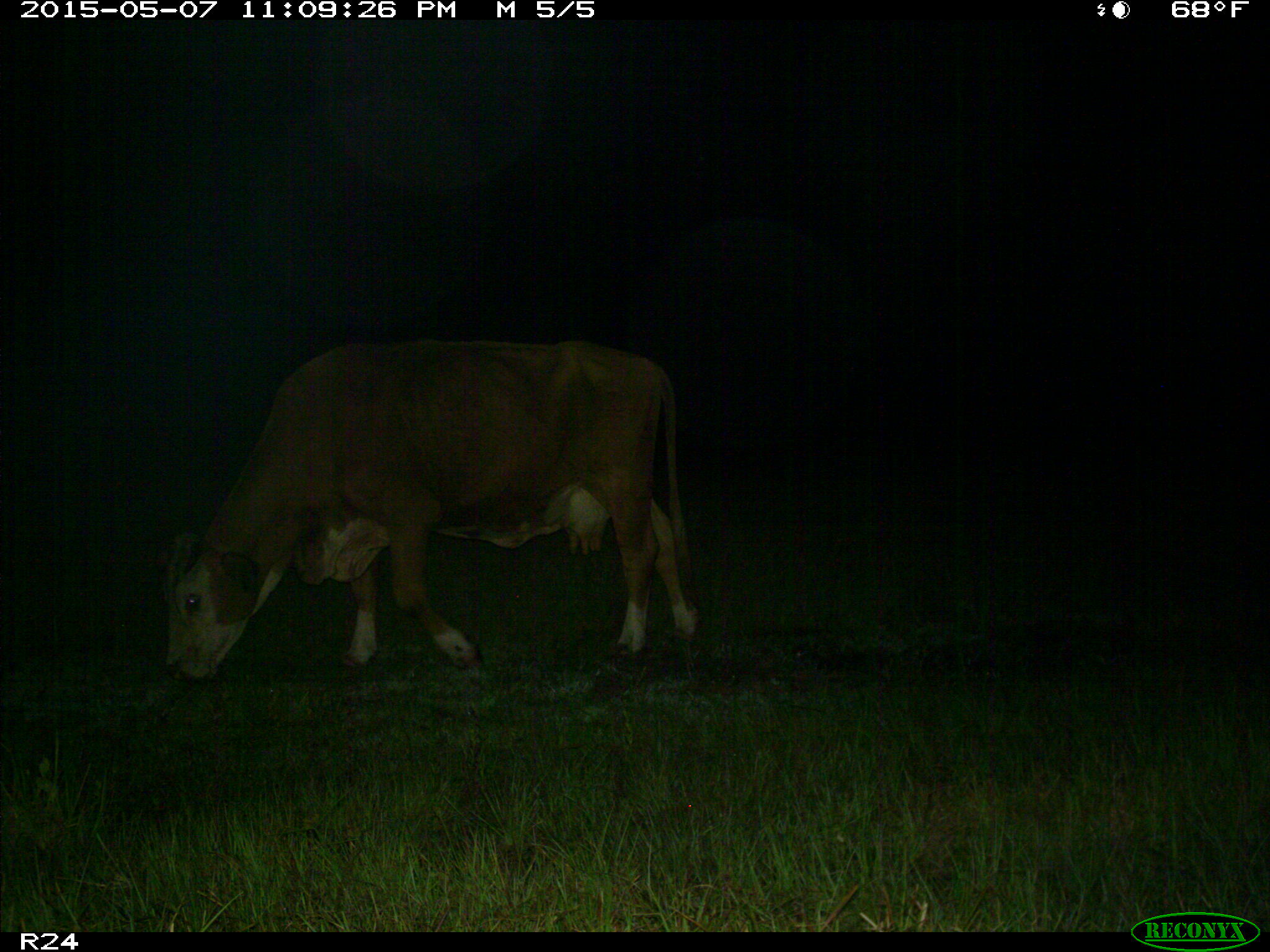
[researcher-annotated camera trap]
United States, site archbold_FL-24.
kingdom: Animalia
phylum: Chordata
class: Mammalia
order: Artiodactyla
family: Bovidae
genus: Bos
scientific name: Bos taurus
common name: domestic cow